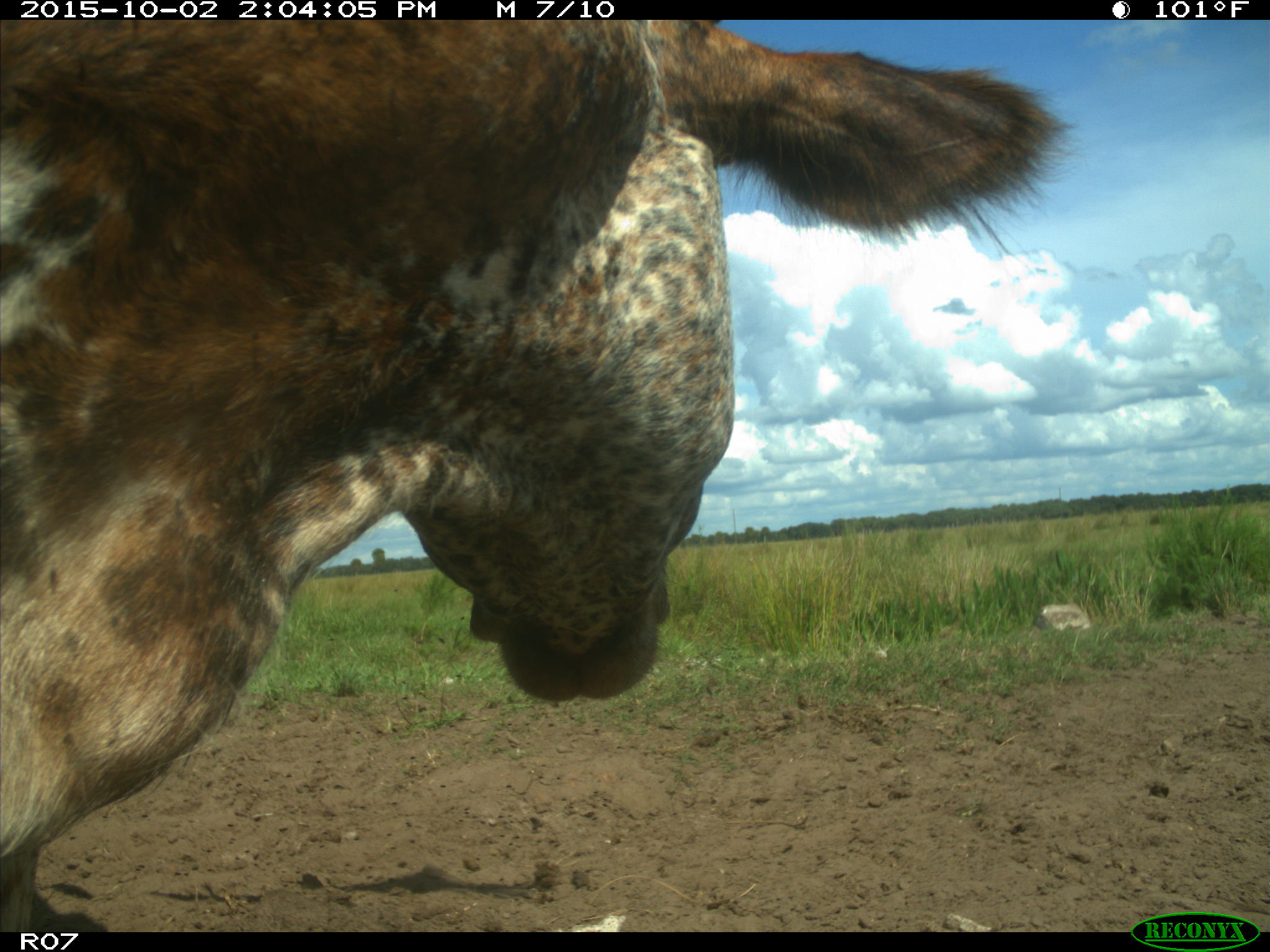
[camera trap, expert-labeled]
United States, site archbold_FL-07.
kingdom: Animalia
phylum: Chordata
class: Mammalia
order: Artiodactyla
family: Bovidae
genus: Bos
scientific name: Bos taurus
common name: domestic cow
Bos taurus (domestic cow).